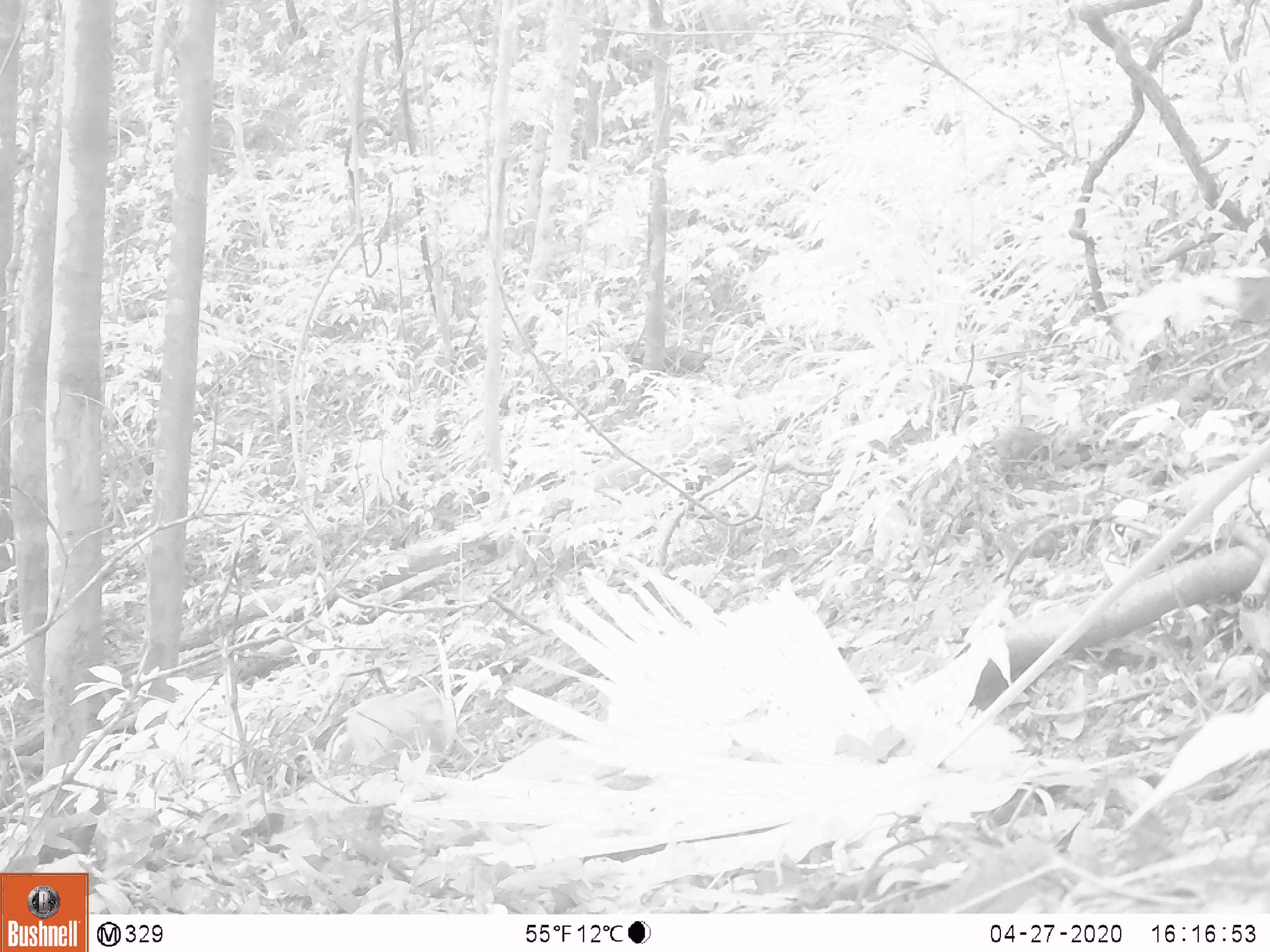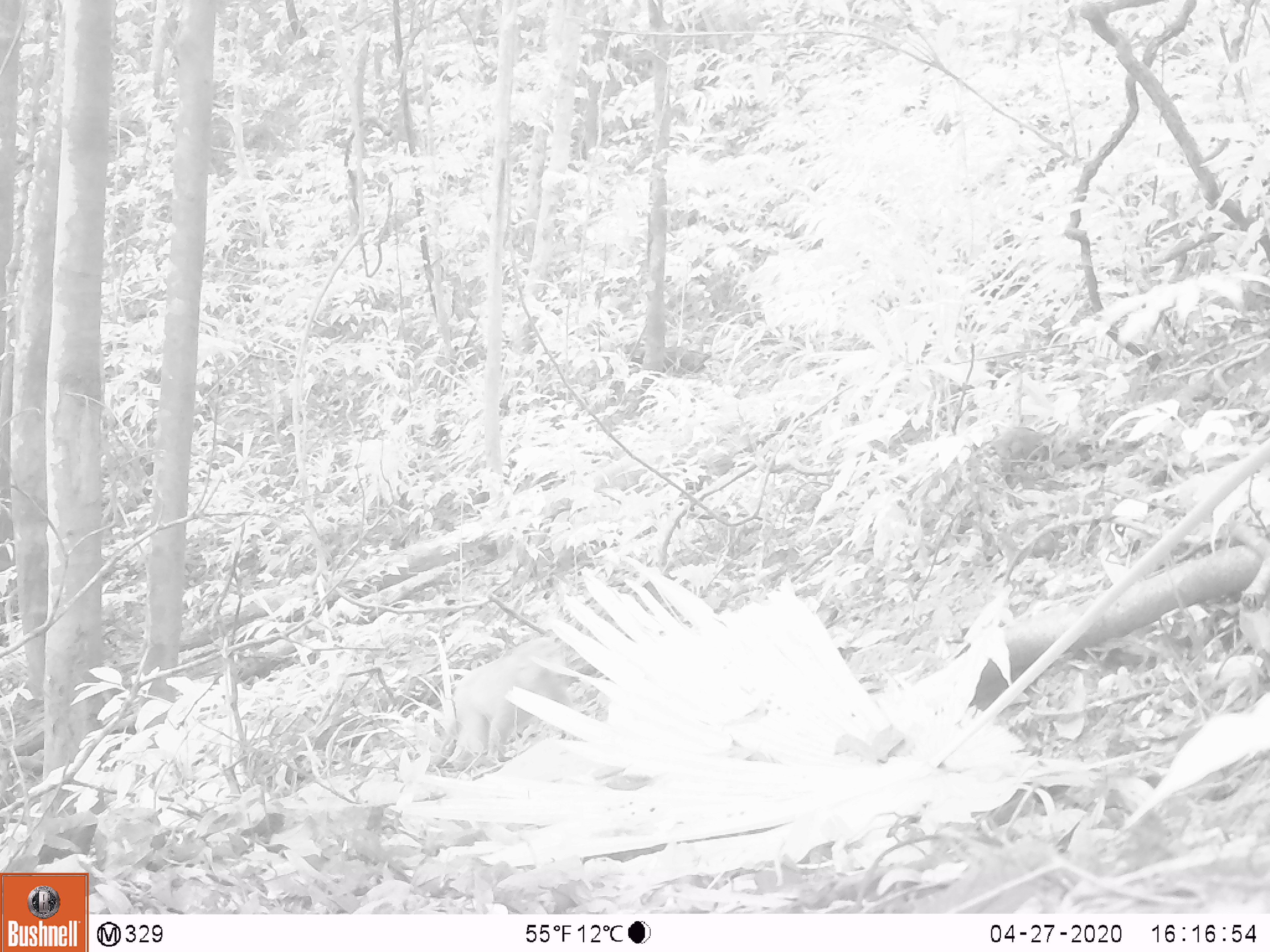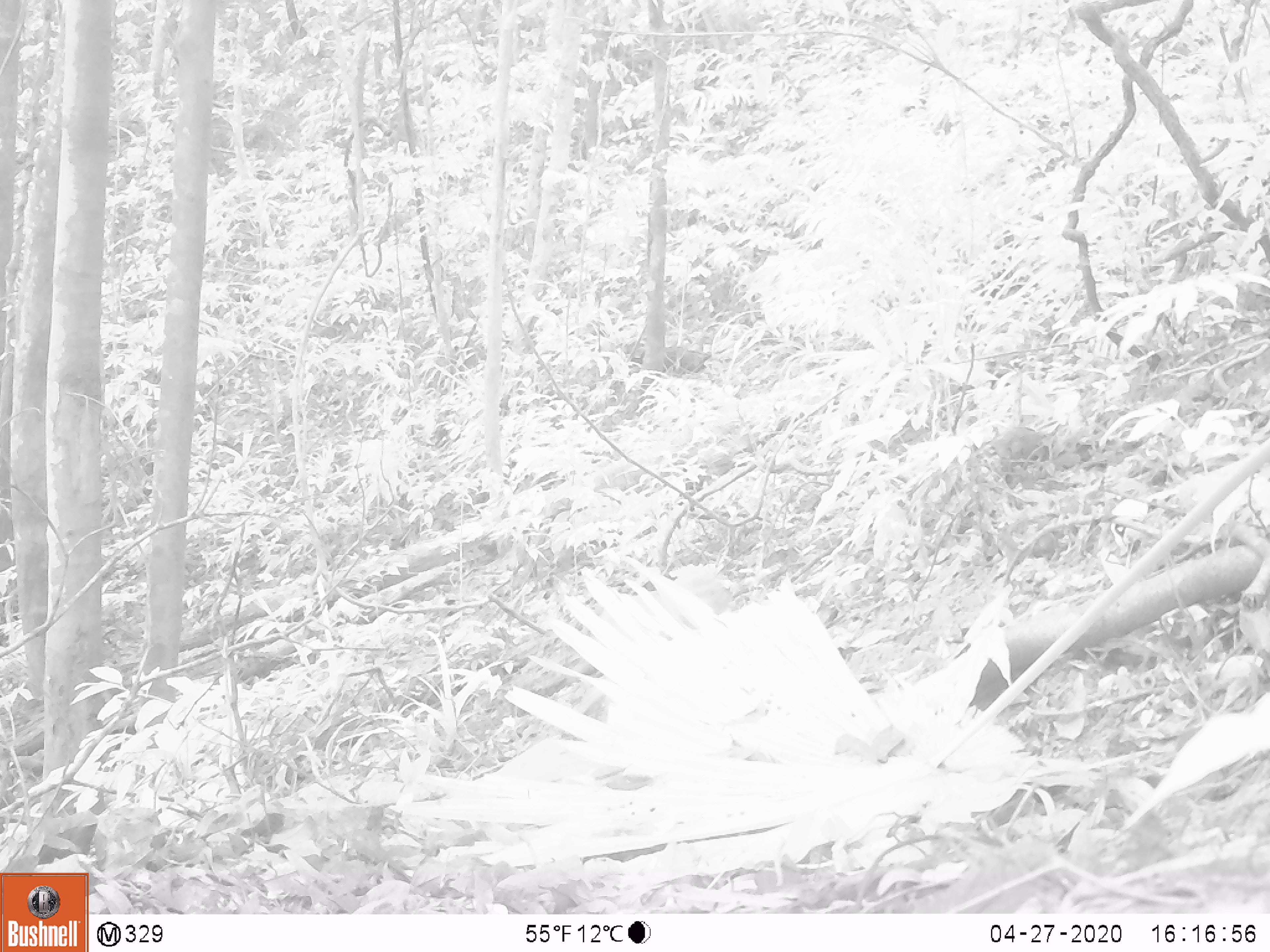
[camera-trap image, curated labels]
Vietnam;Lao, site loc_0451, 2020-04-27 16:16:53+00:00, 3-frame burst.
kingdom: Animalia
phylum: Chordata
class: Mammalia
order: Primates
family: Cercopithecidae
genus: Macaca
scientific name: Macaca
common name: macaques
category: assam or rhesus macaque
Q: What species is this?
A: Assam or rhesus macaque (macaques) (Macaca).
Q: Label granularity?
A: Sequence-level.